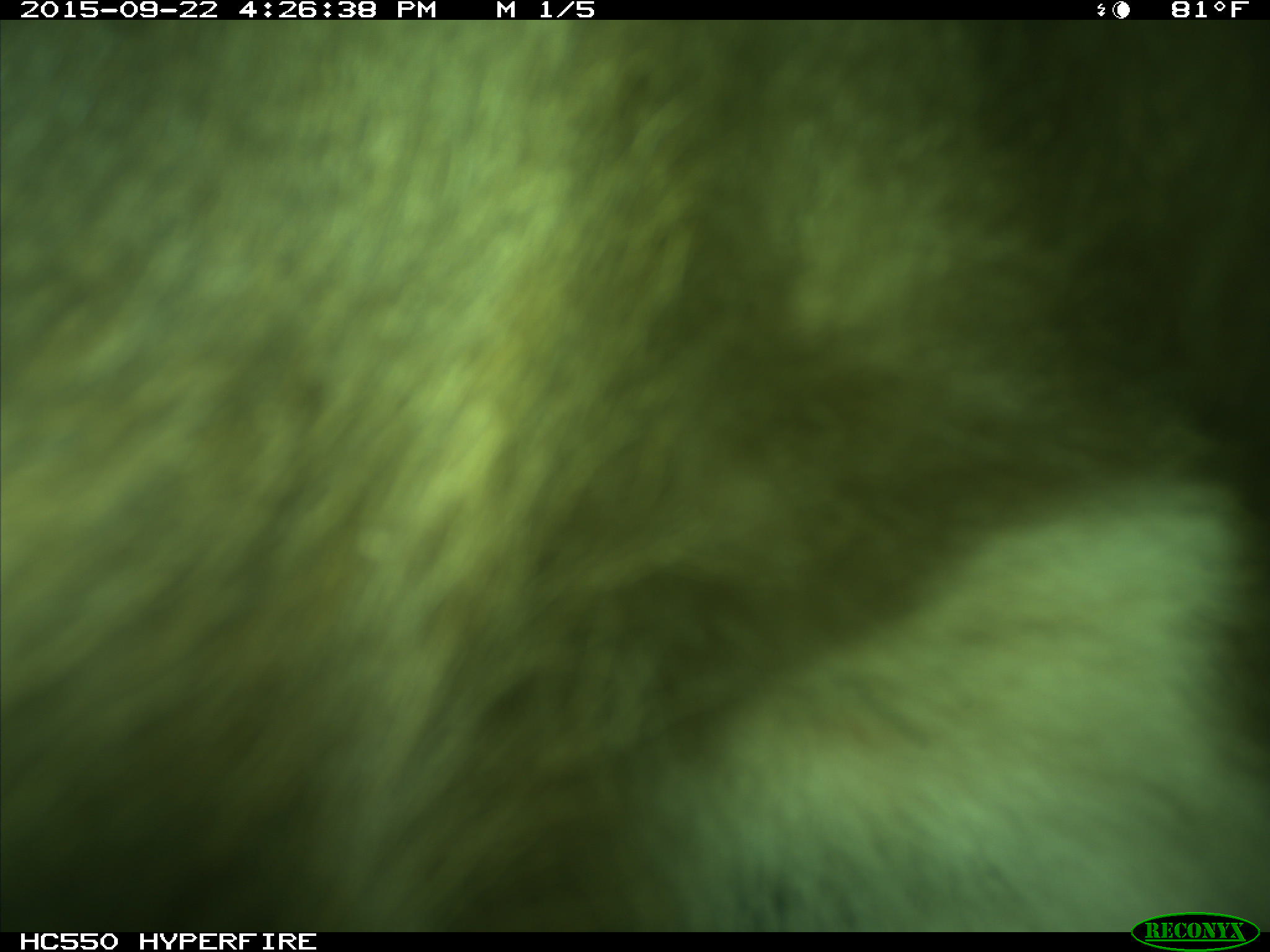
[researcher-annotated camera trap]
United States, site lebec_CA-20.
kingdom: Animalia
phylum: Chordata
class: Mammalia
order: Carnivora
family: Ursidae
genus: Ursus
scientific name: Ursus americanus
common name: american black bear